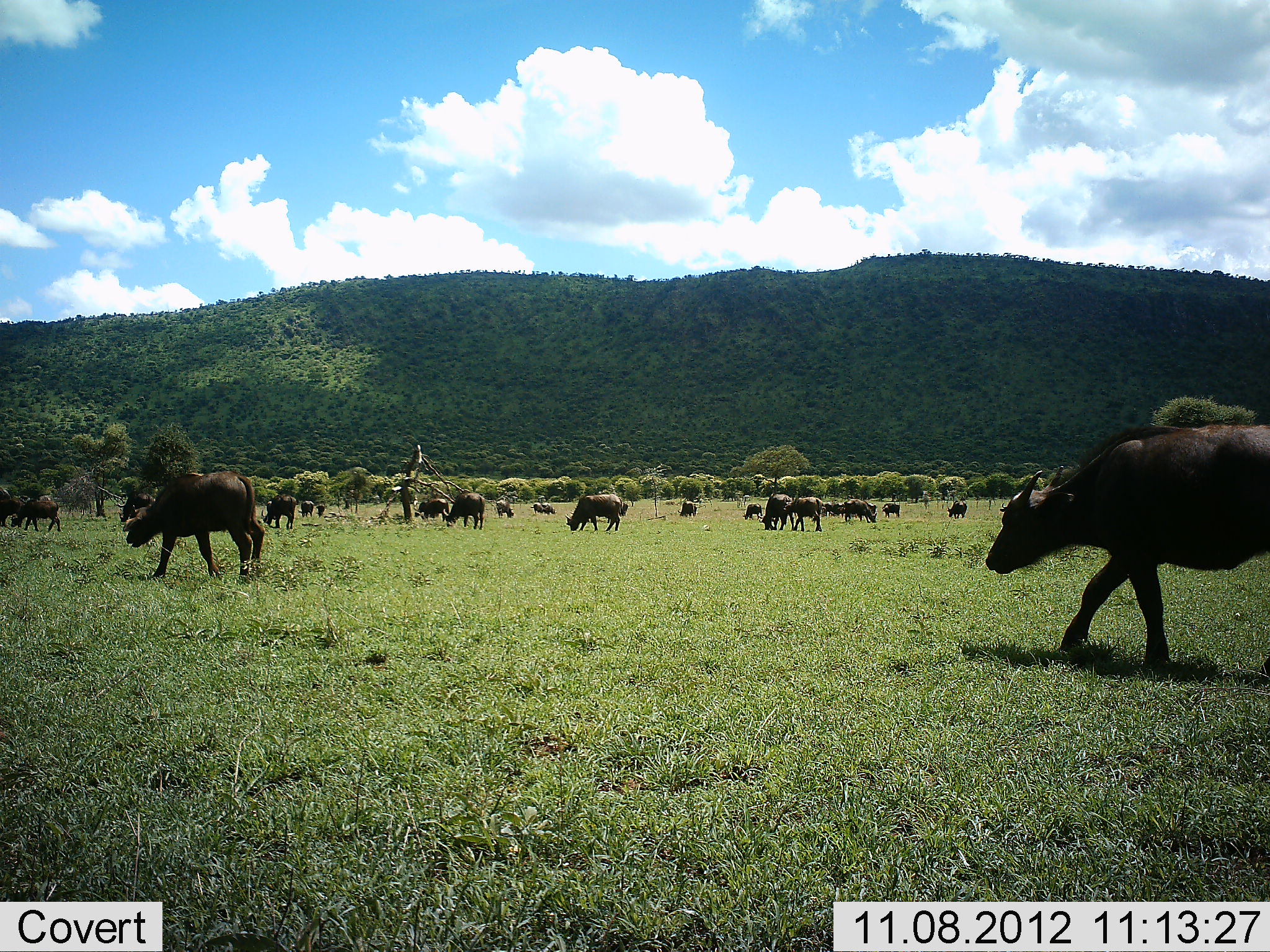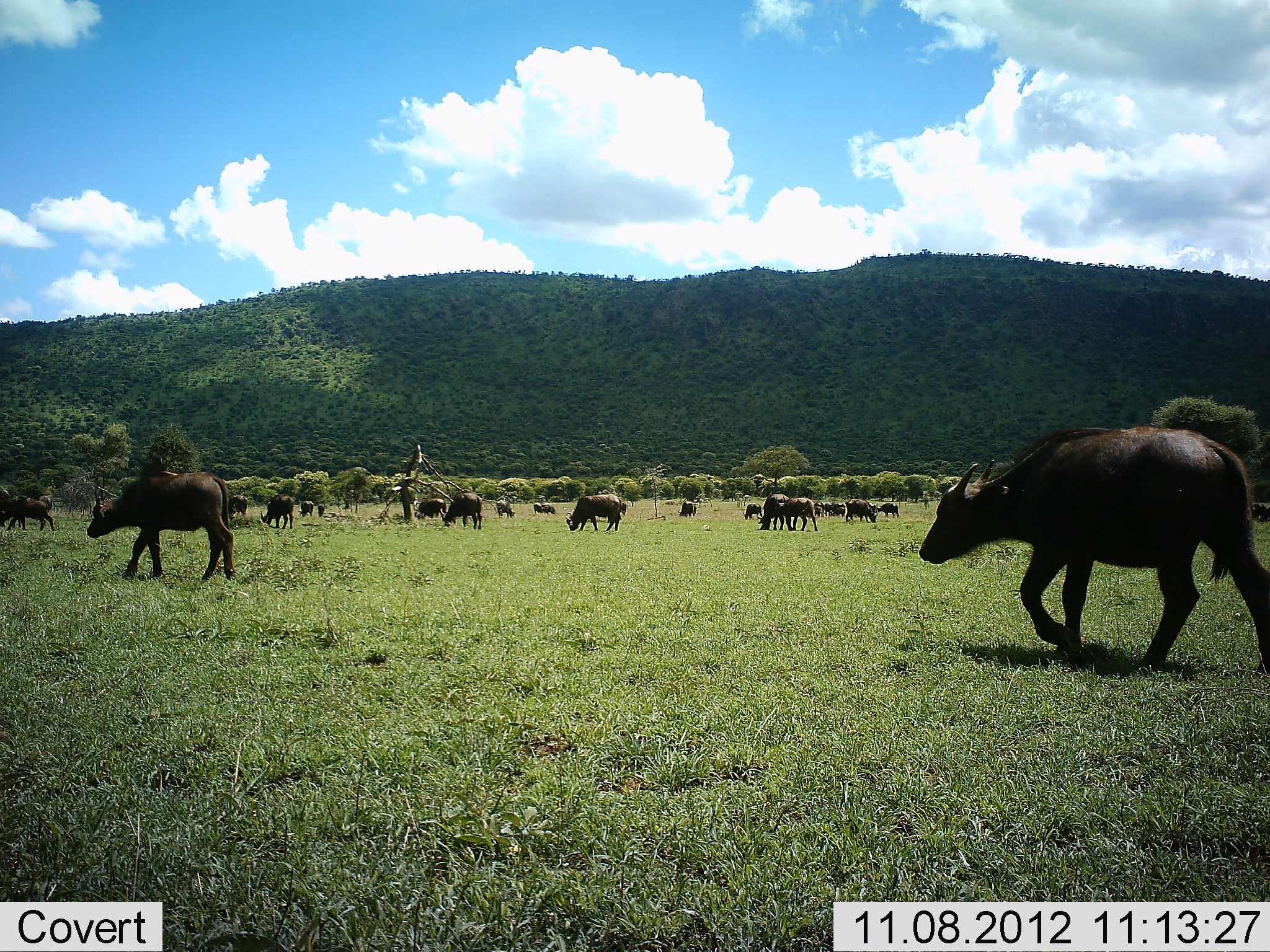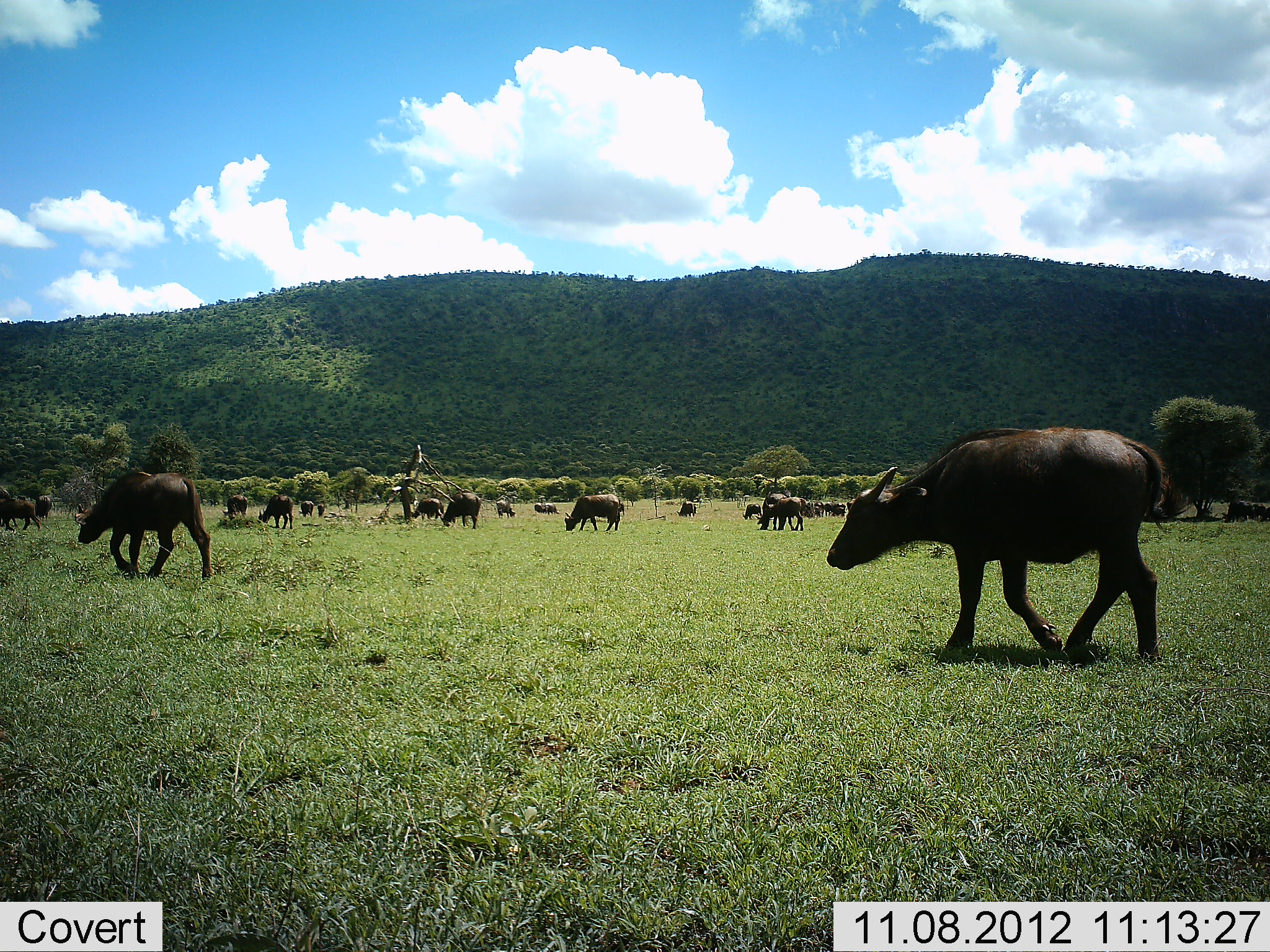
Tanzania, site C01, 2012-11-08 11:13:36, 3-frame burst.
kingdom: Animalia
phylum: Chordata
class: Mammalia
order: Artiodactyla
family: Bovidae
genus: Syncerus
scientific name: Syncerus caffer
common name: cape buffalo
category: buffalo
Buffalo (cape buffalo) (Syncerus caffer), count 11-50. Behavior (volunteer vote fractions): standing 30%, resting 10%, moving 80%, interacting 0%. Young present (vote fraction): 0%. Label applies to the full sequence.